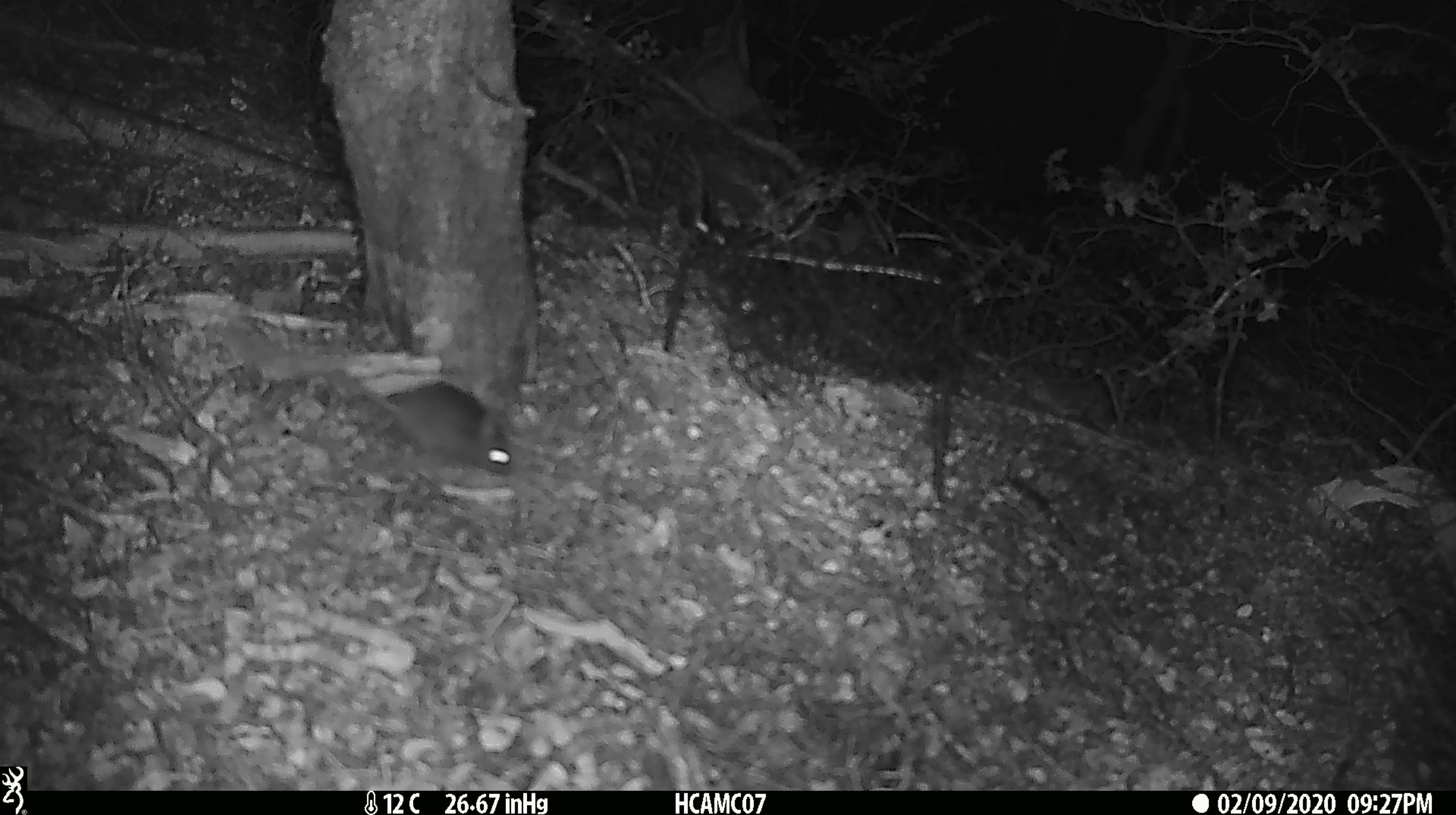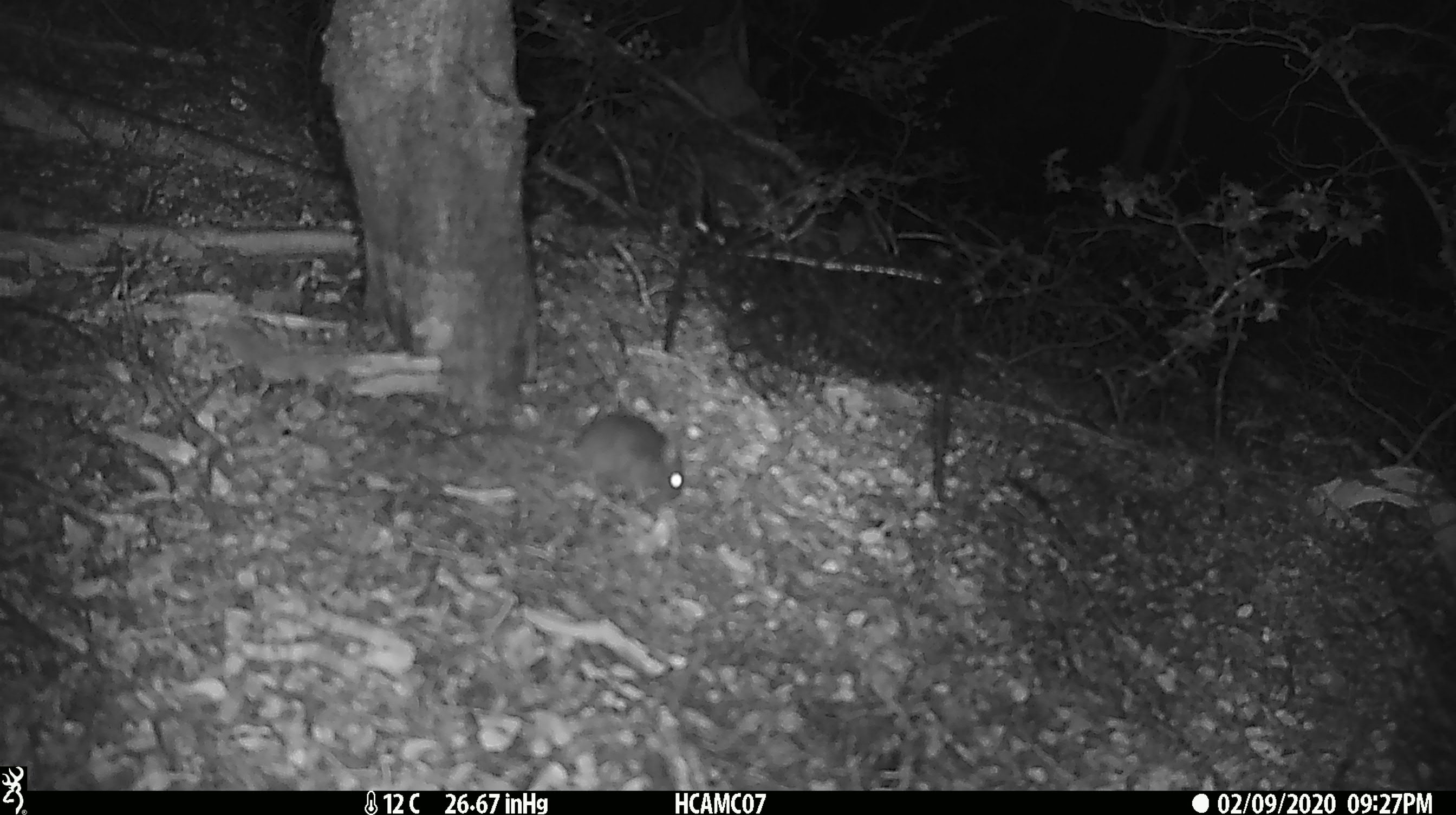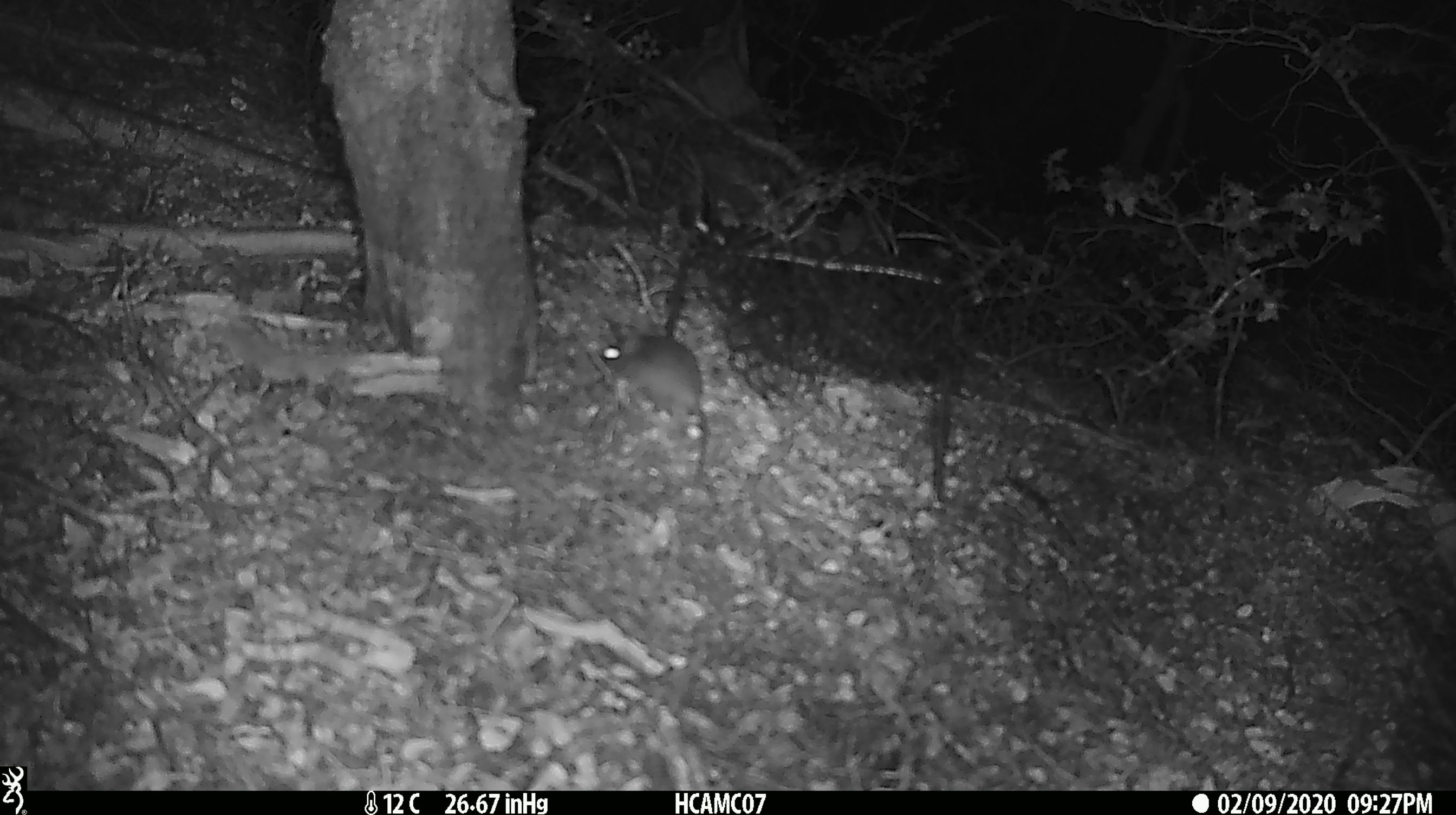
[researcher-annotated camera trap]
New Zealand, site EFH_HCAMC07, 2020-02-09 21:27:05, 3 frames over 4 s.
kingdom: Animalia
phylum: Chordata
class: Mammalia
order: Rodentia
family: Muridae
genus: Mus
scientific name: Mus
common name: mouse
Mouse (Mus).